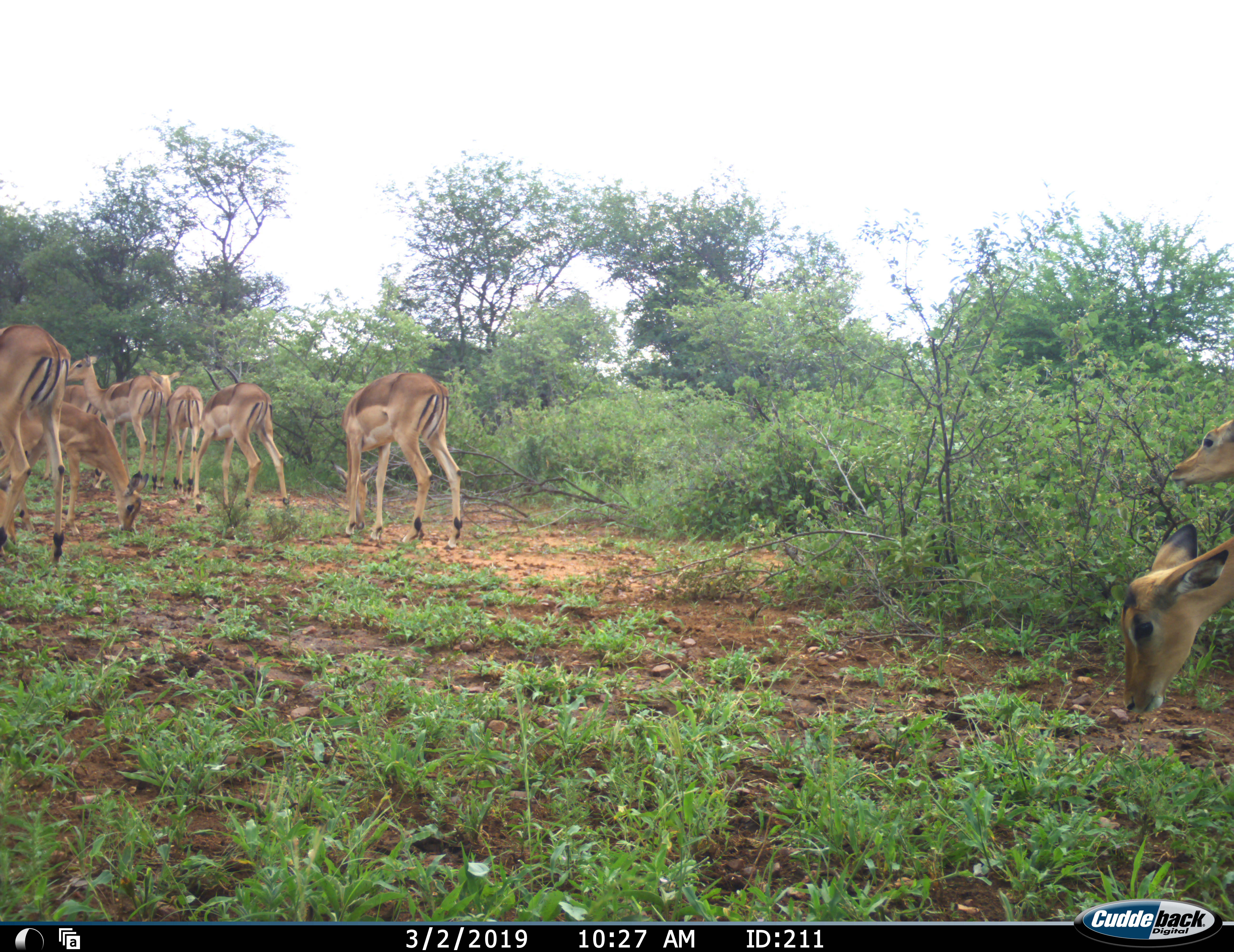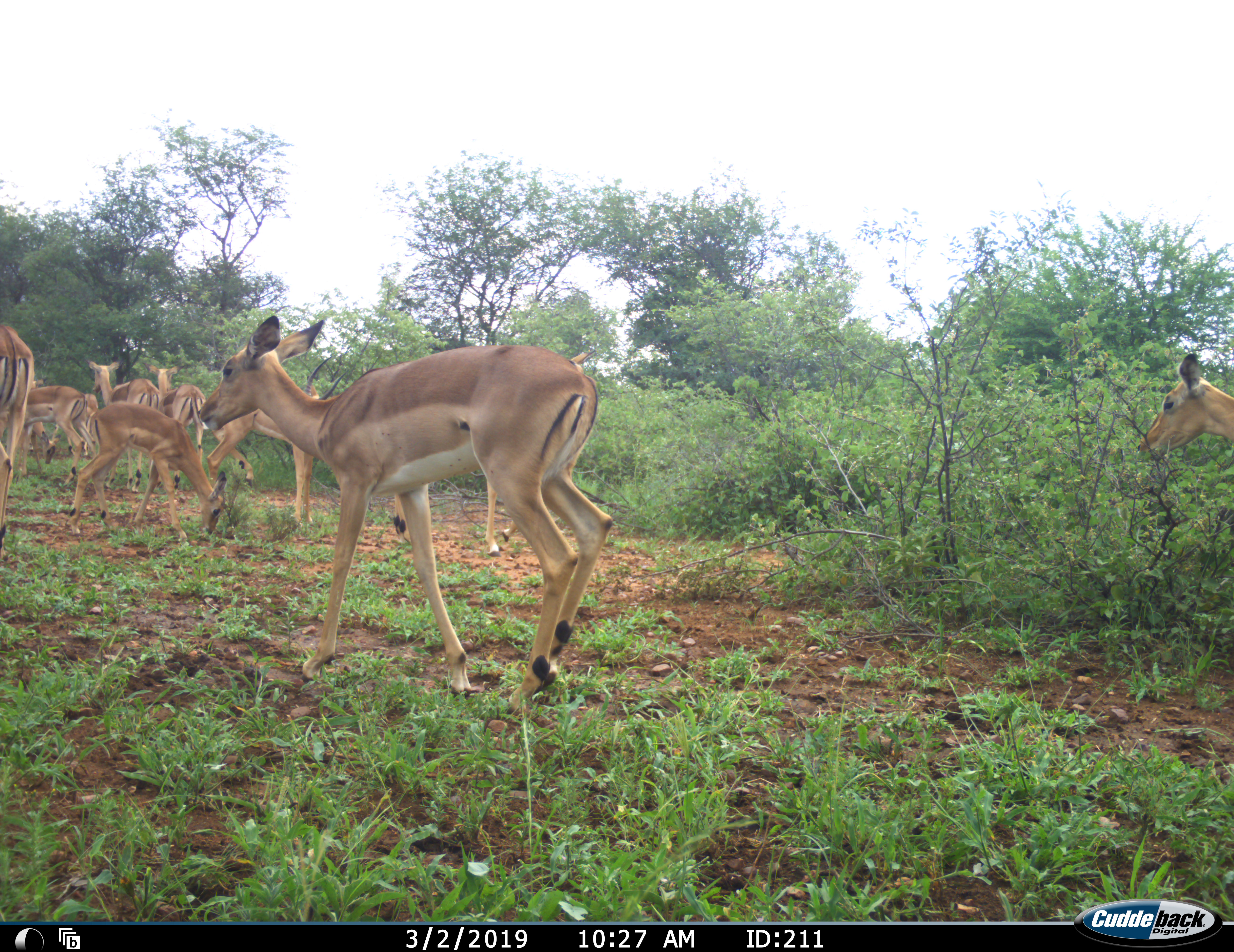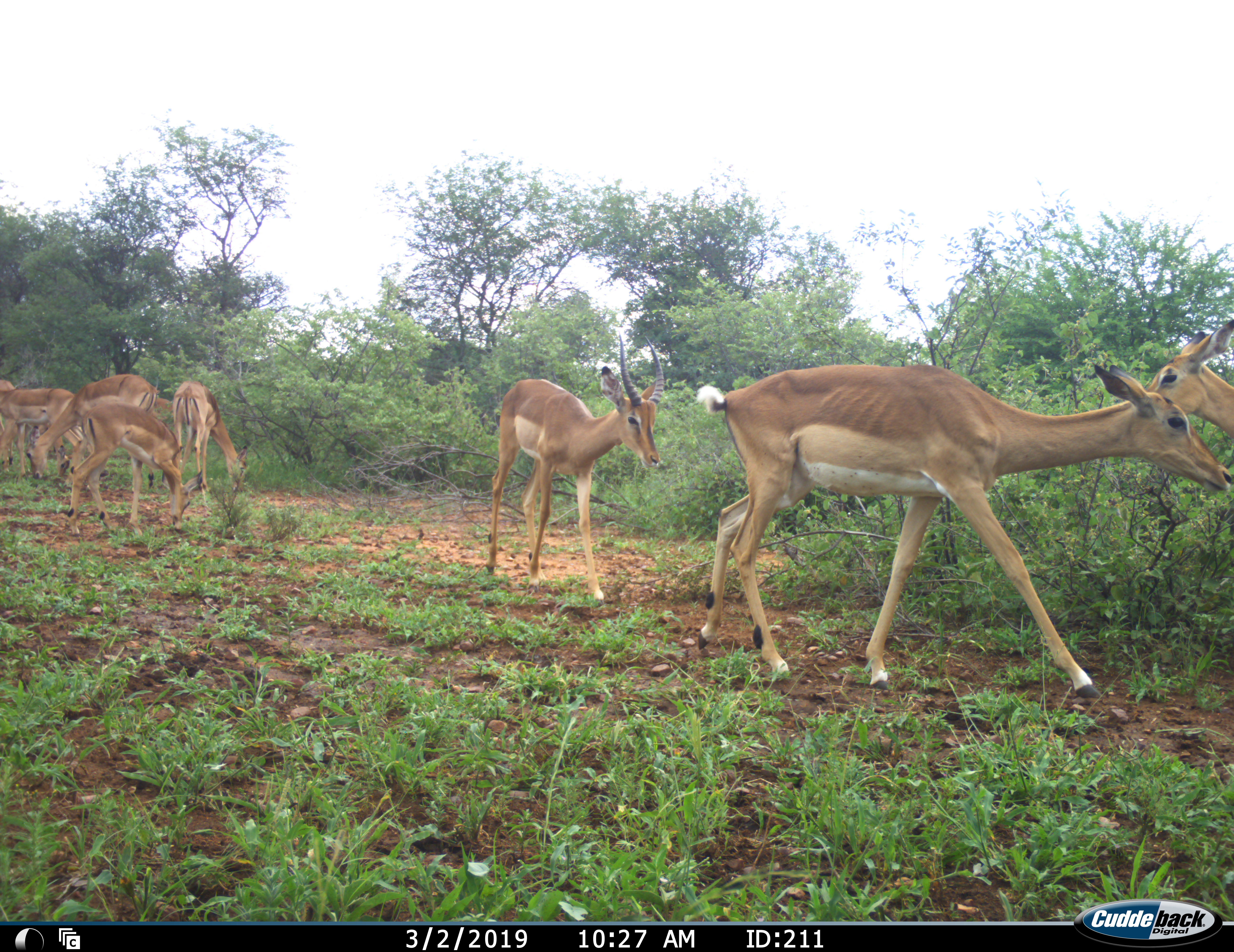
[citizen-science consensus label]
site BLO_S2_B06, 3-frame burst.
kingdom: Animalia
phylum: Chordata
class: Mammalia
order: Artiodactyla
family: Bovidae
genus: Aepyceros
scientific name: Aepyceros melampus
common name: impala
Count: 10.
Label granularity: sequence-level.